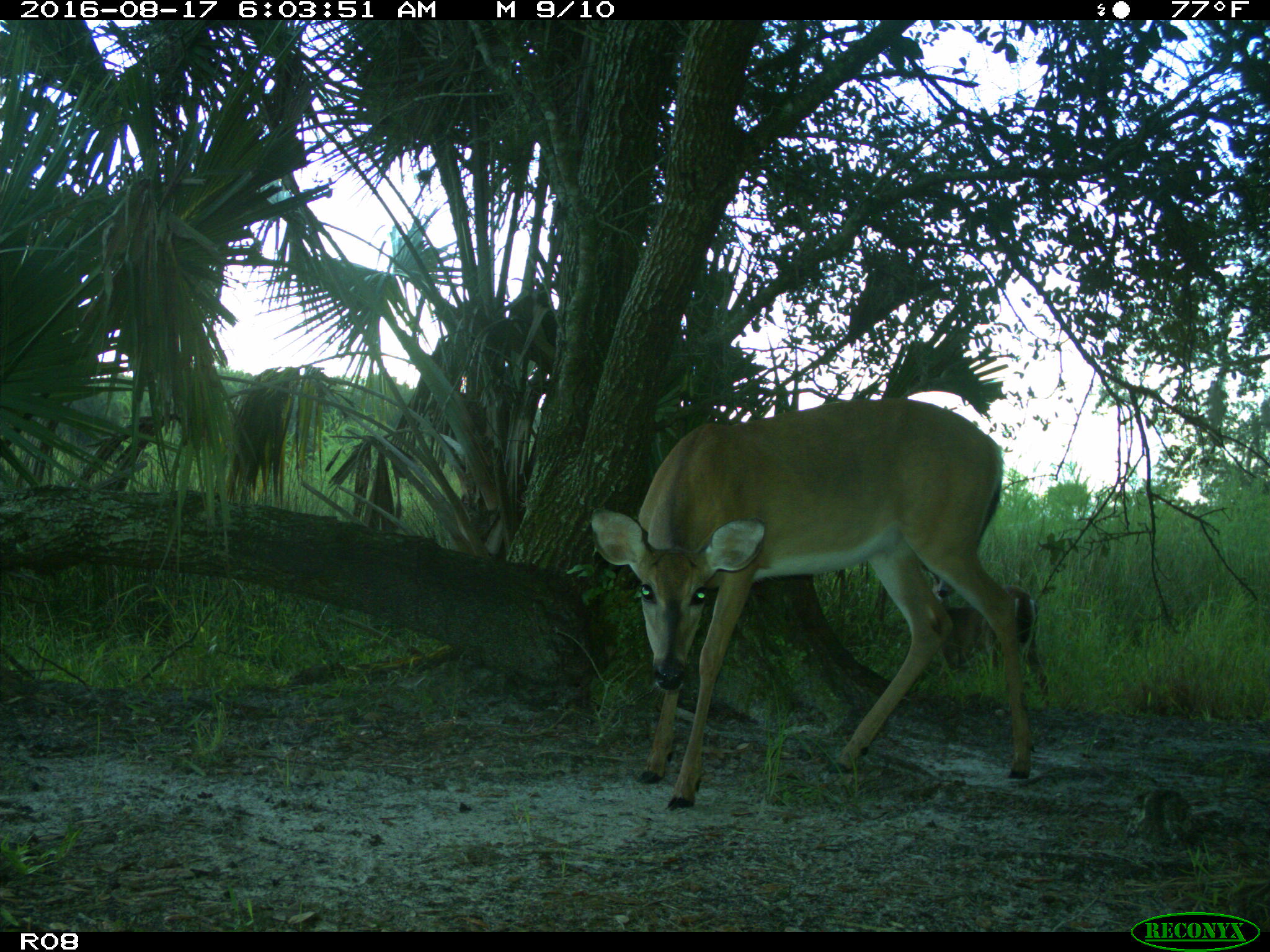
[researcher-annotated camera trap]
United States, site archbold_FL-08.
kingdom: Animalia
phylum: Chordata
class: Mammalia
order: Artiodactyla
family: Cervidae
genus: Odocoileus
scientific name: Odocoileus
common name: deer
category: unidentified deer